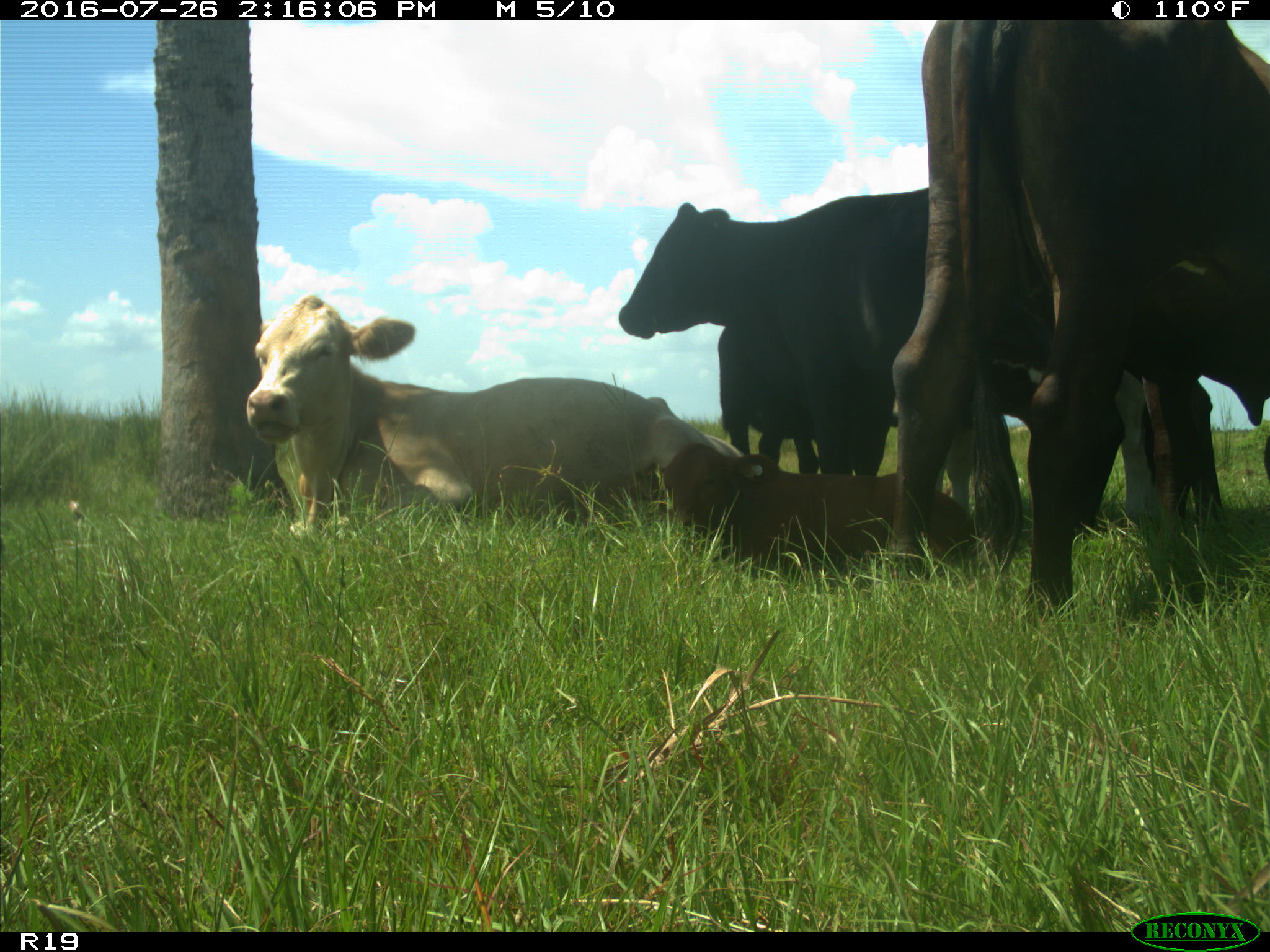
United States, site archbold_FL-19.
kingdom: Animalia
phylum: Chordata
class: Mammalia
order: Artiodactyla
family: Bovidae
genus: Bos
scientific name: Bos taurus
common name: domestic cow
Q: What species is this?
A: Bos taurus (domestic cow).